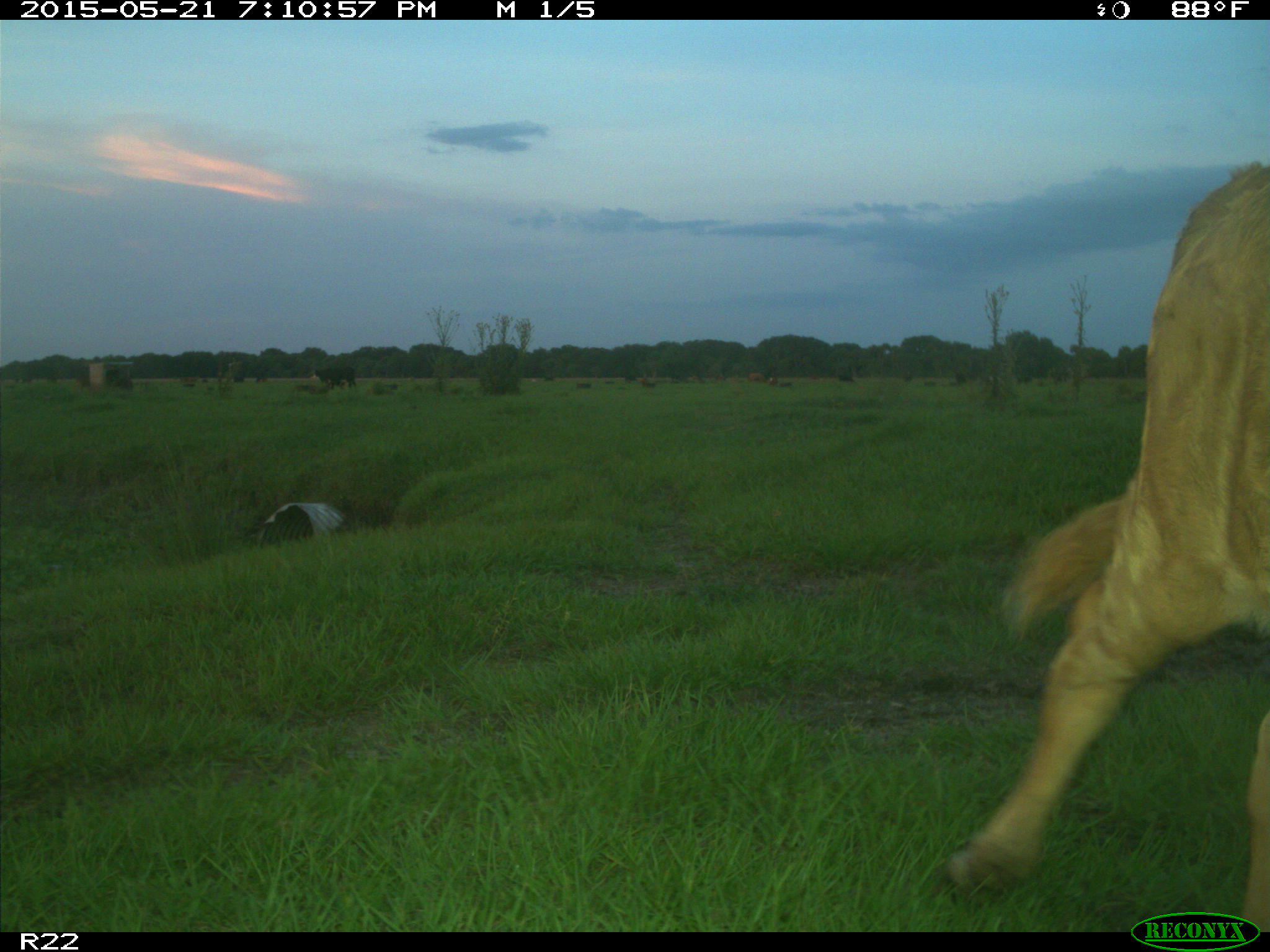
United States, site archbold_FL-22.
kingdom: Animalia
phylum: Chordata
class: Mammalia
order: Artiodactyla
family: Bovidae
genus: Bos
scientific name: Bos taurus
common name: domestic cow